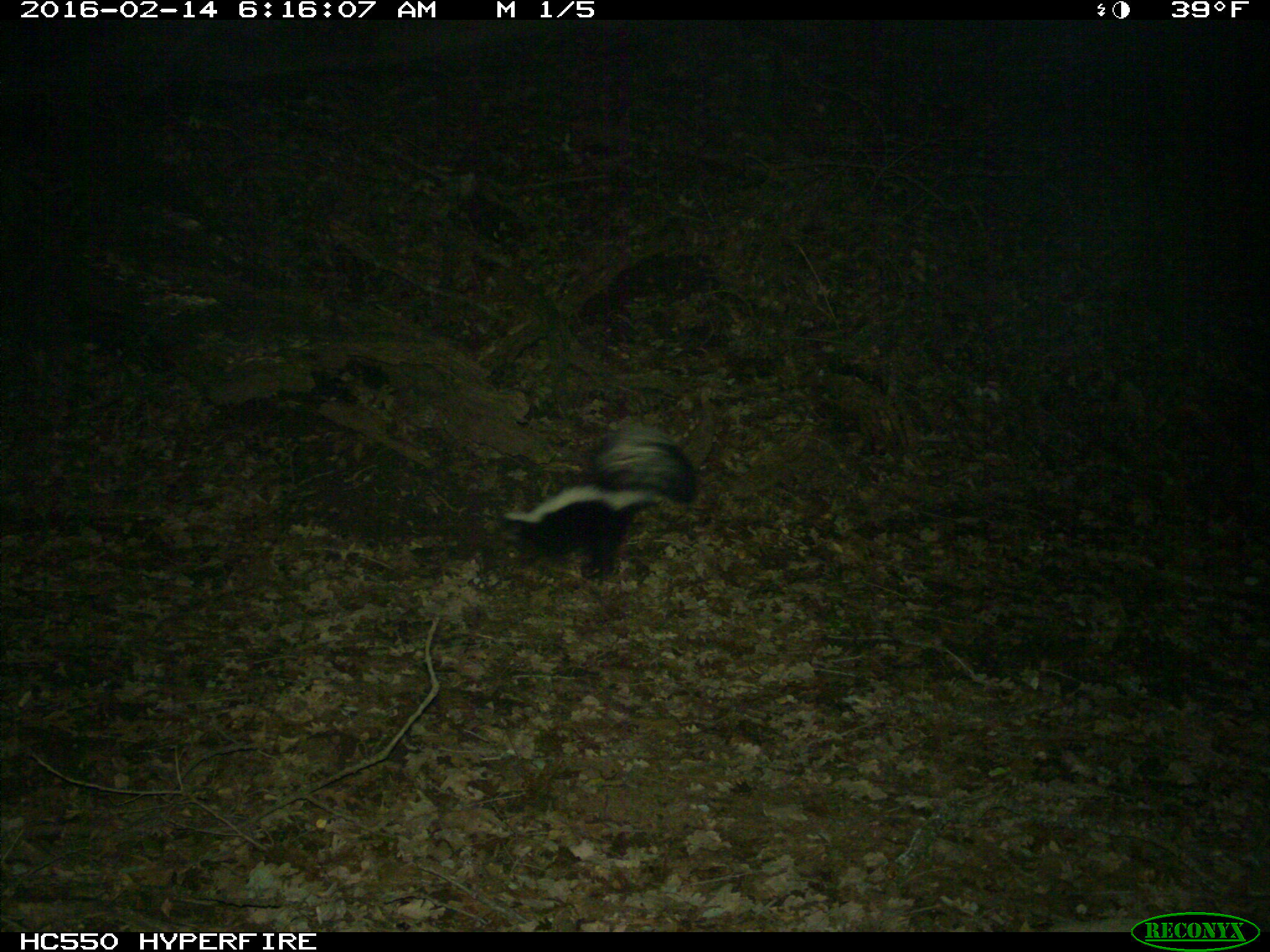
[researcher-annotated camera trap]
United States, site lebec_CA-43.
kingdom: Animalia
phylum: Chordata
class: Mammalia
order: Carnivora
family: Mephitidae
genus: Mephitis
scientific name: Mephitis mephitis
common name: striped skunk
Mephitis mephitis (striped skunk).